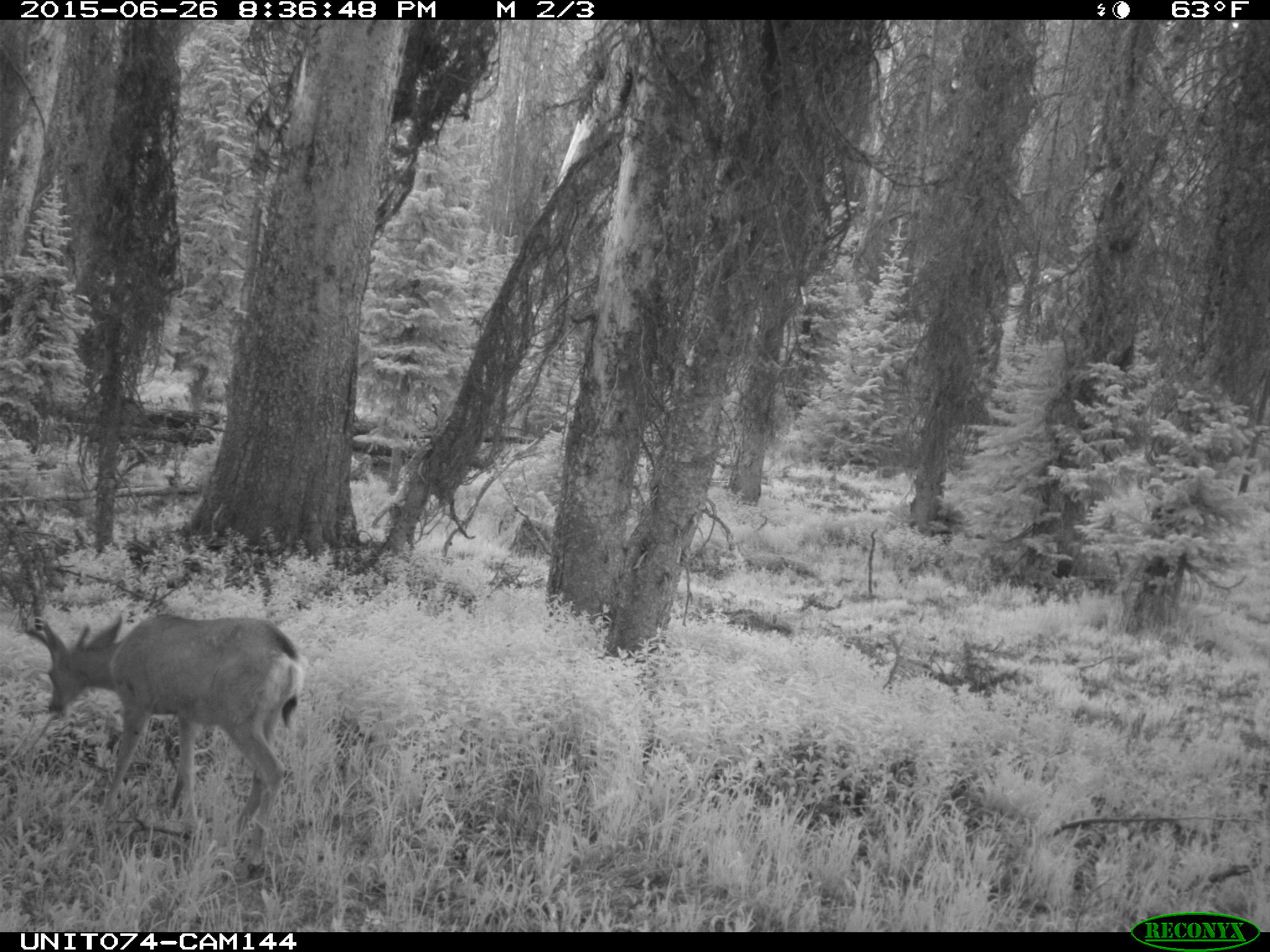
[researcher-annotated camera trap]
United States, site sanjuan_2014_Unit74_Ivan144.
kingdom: Animalia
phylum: Chordata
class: Mammalia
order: Artiodactyla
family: Cervidae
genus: Odocoileus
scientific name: Odocoileus hemionus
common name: mule deer